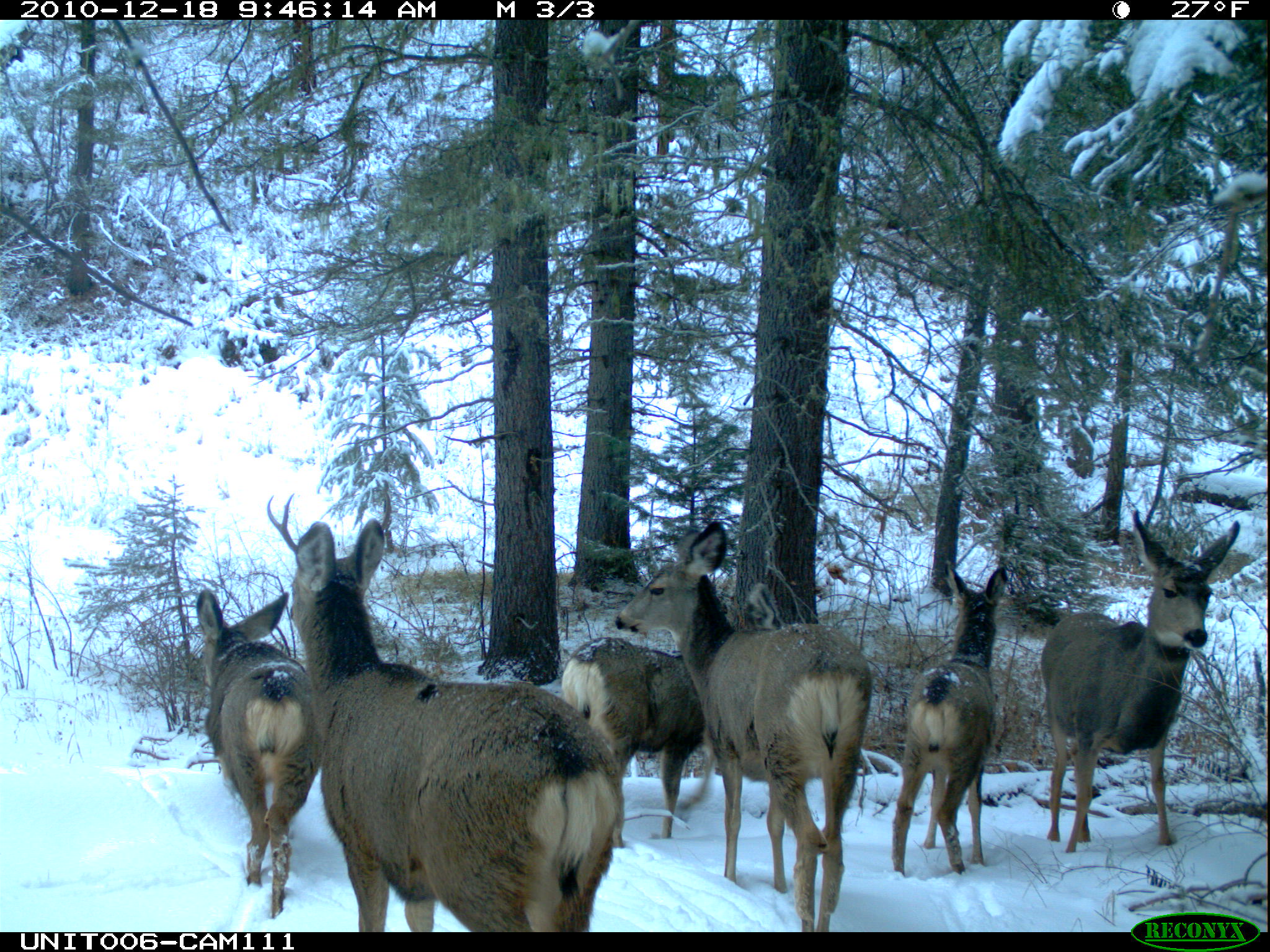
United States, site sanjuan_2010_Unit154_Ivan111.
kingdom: Animalia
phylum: Chordata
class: Mammalia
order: Artiodactyla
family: Cervidae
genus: Odocoileus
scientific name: Odocoileus hemionus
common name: mule deer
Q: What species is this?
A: Odocoileus hemionus (mule deer).